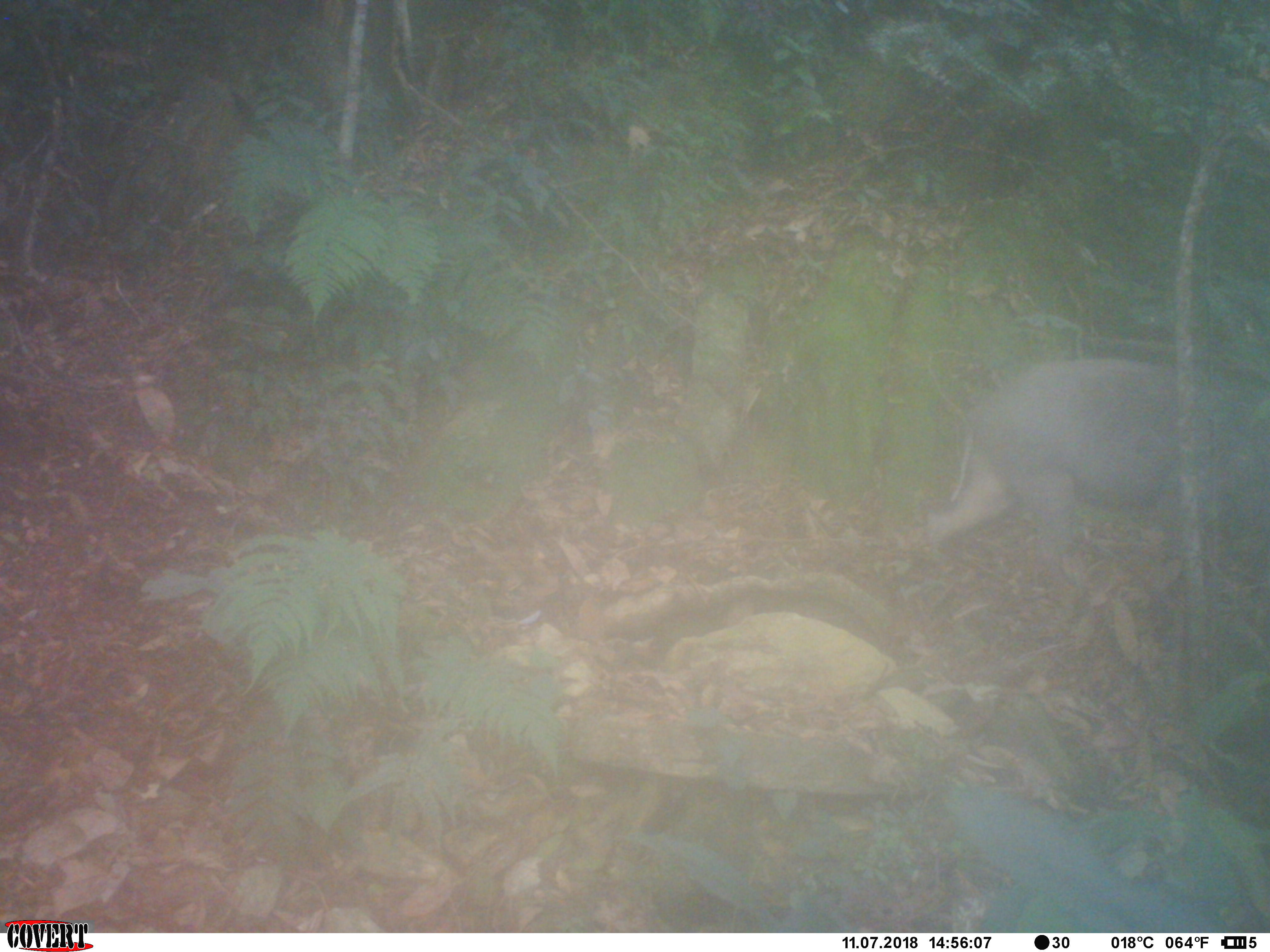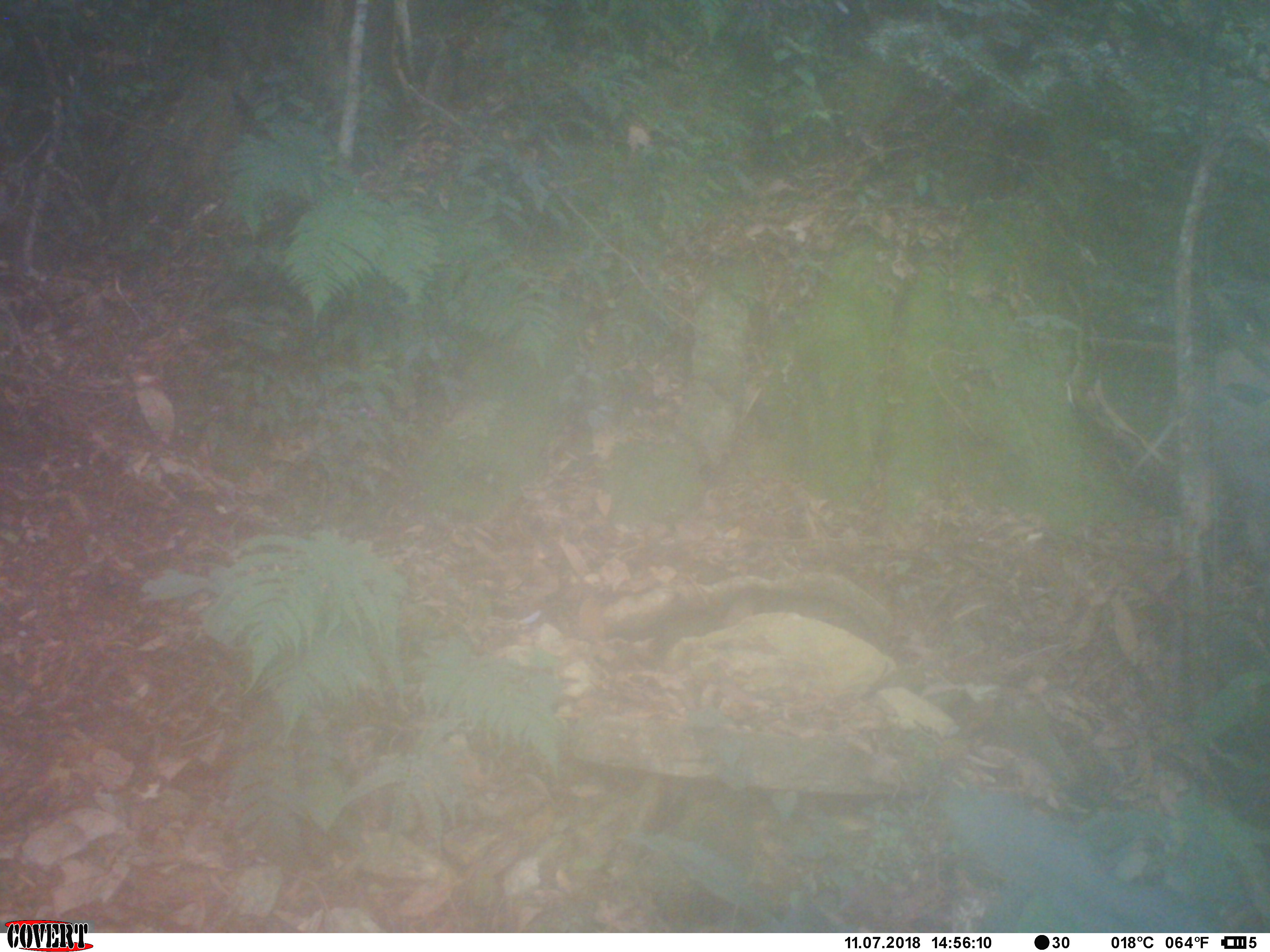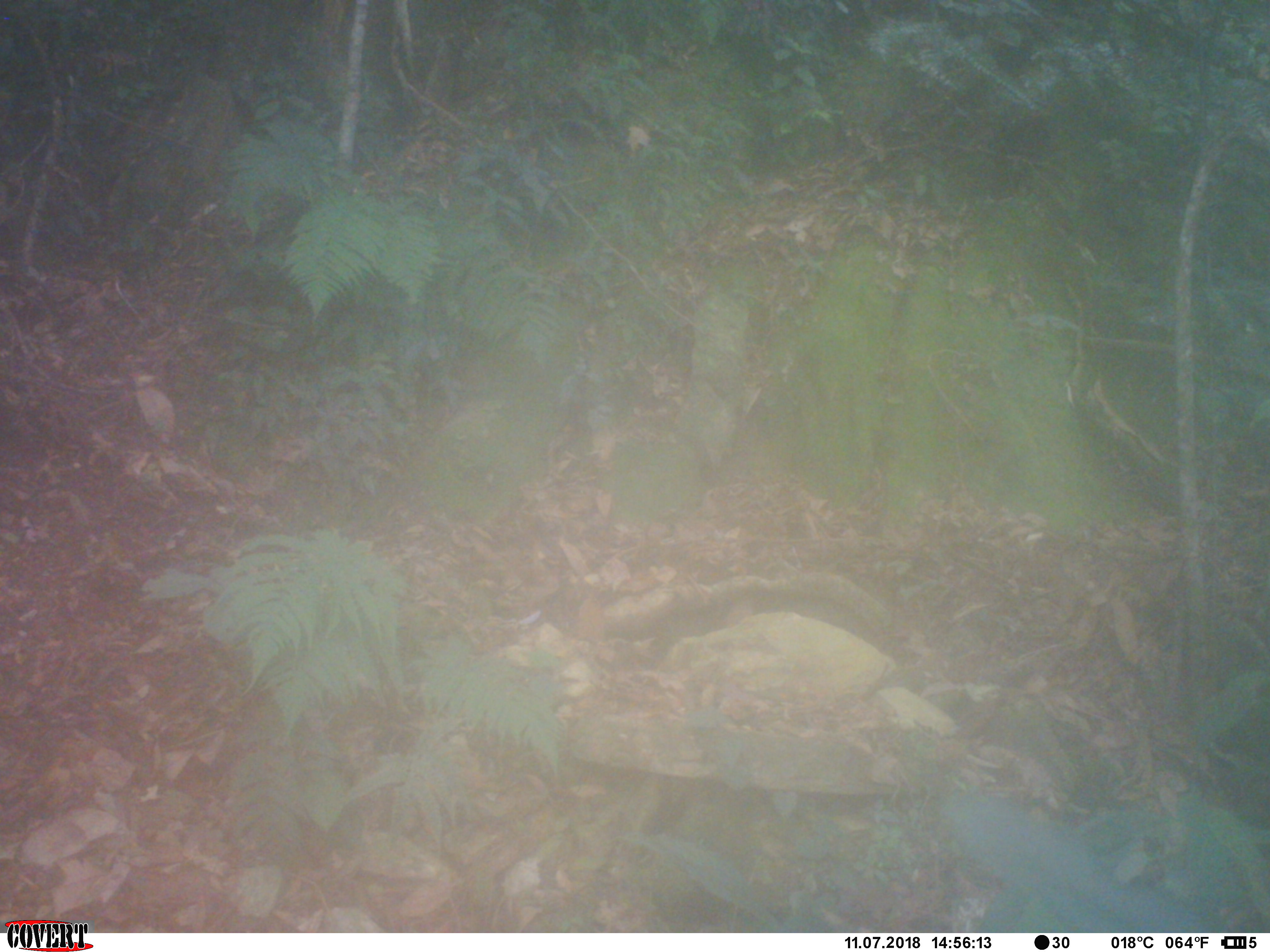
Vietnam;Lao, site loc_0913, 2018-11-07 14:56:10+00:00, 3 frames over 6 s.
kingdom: Animalia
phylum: Chordata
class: Mammalia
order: Artiodactyla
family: Suidae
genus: Sus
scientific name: Sus scrofa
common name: eurasian wild pig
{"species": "eurasian wild pig (Sus scrofa)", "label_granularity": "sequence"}